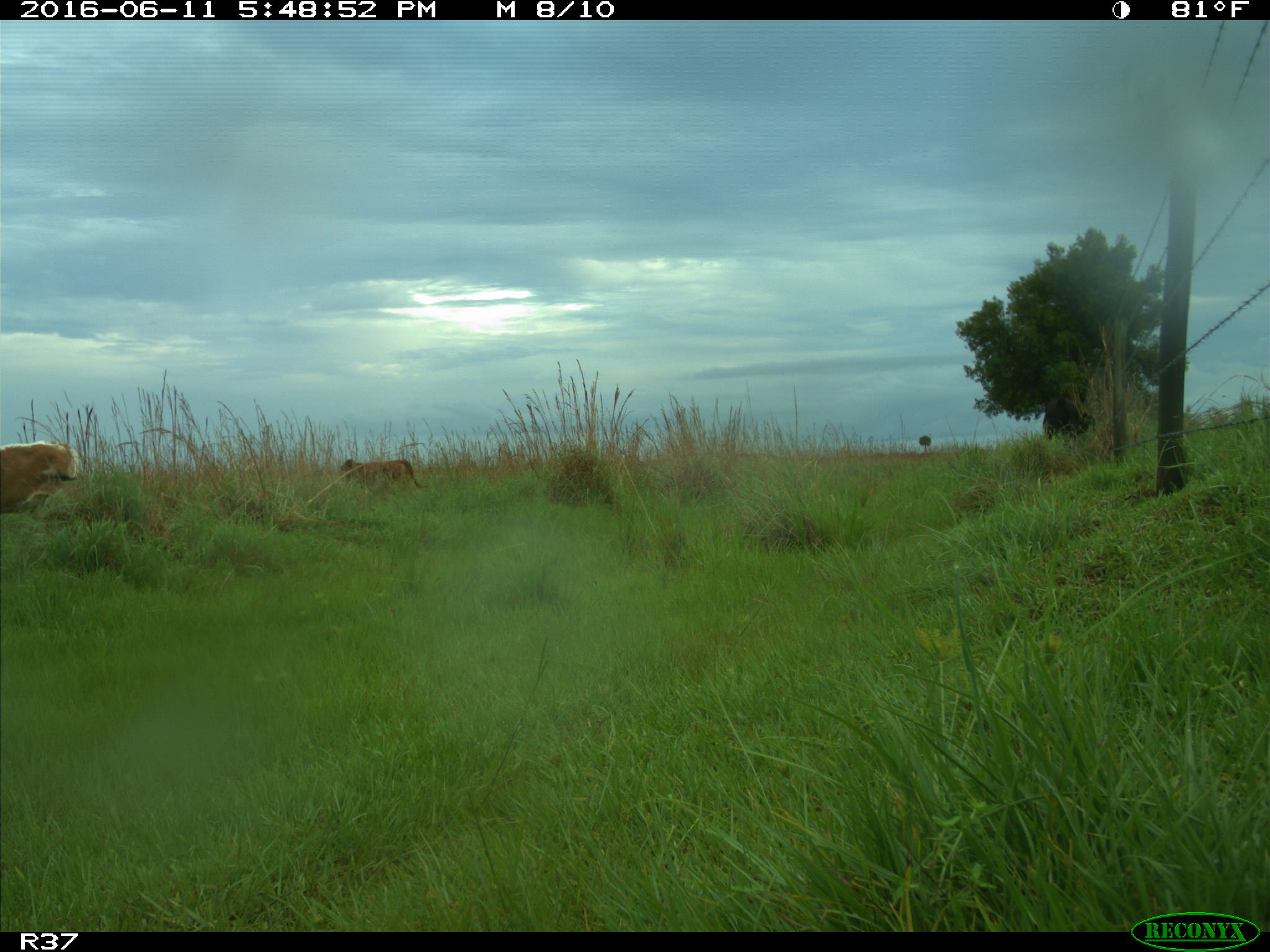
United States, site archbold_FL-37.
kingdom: Animalia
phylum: Chordata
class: Mammalia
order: Artiodactyla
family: Bovidae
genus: Bos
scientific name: Bos taurus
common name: domestic cow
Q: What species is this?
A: Bos taurus (domestic cow).